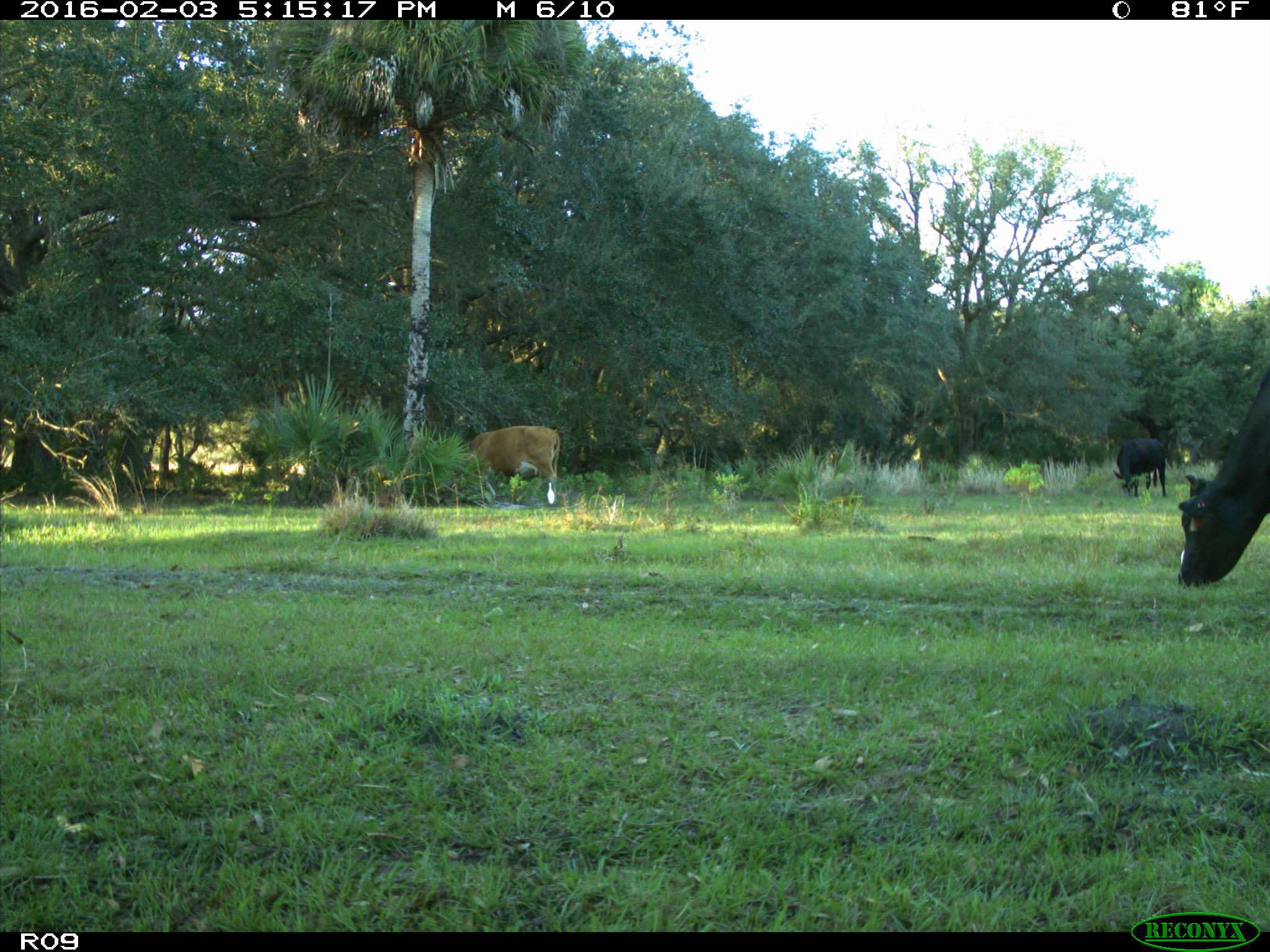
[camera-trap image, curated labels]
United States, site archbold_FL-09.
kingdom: Animalia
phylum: Chordata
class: Mammalia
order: Artiodactyla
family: Bovidae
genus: Bos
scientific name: Bos taurus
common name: domestic cow